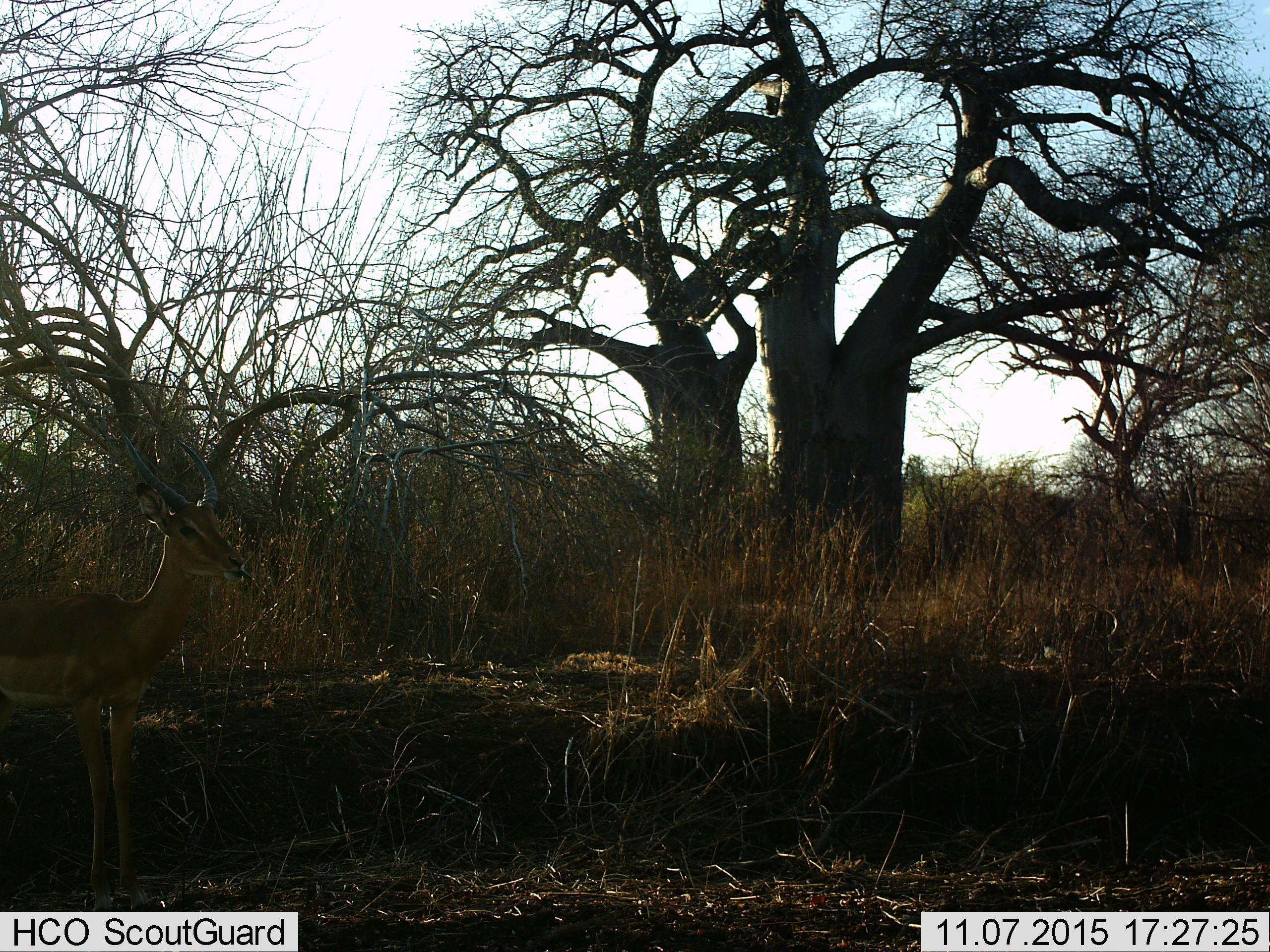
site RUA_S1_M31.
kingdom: Animalia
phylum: Chordata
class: Mammalia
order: Artiodactyla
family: Bovidae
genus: Aepyceros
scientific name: Aepyceros melampus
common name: impala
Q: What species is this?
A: Impala (Aepyceros melampus).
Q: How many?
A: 1.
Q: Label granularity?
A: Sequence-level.